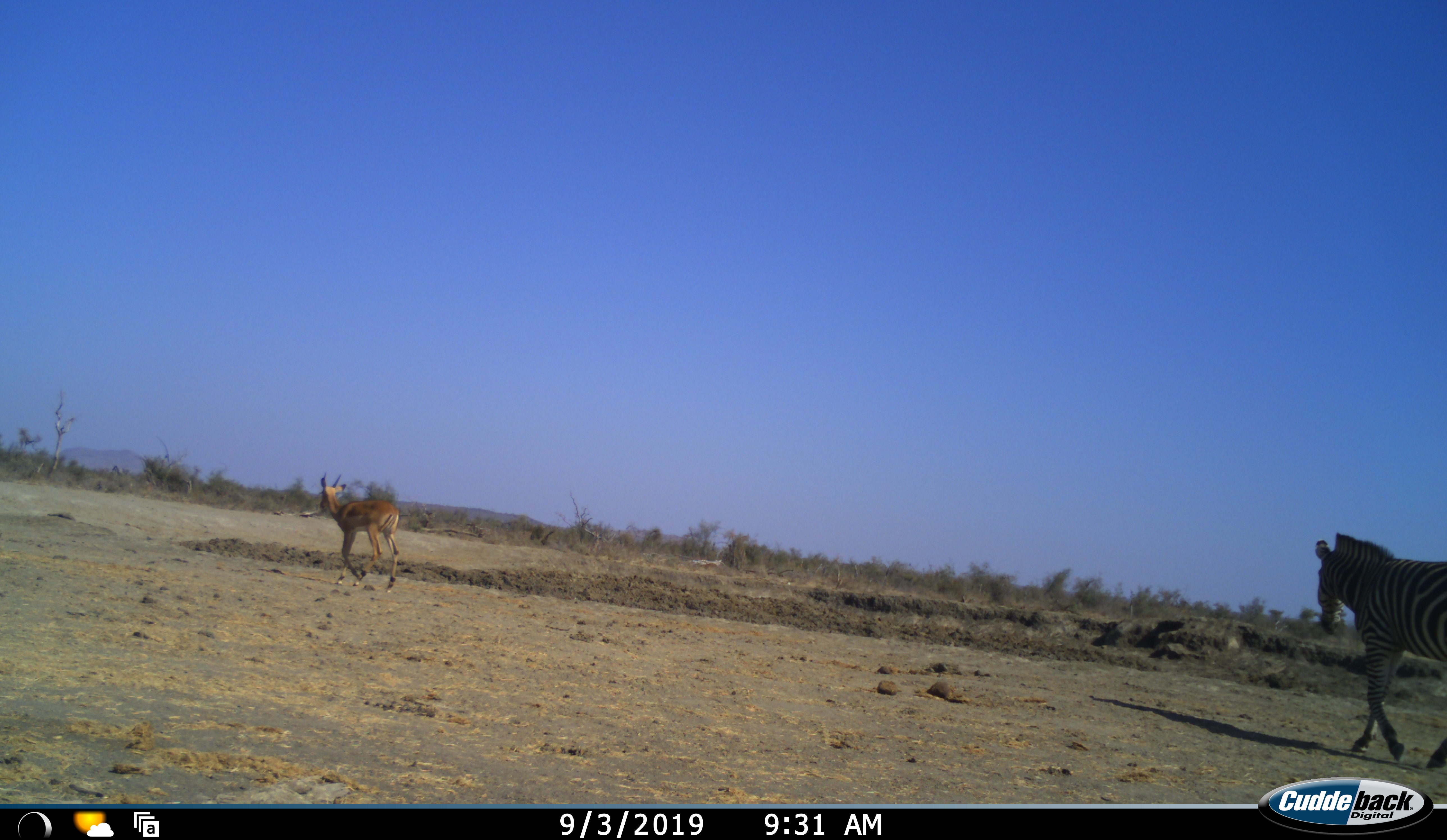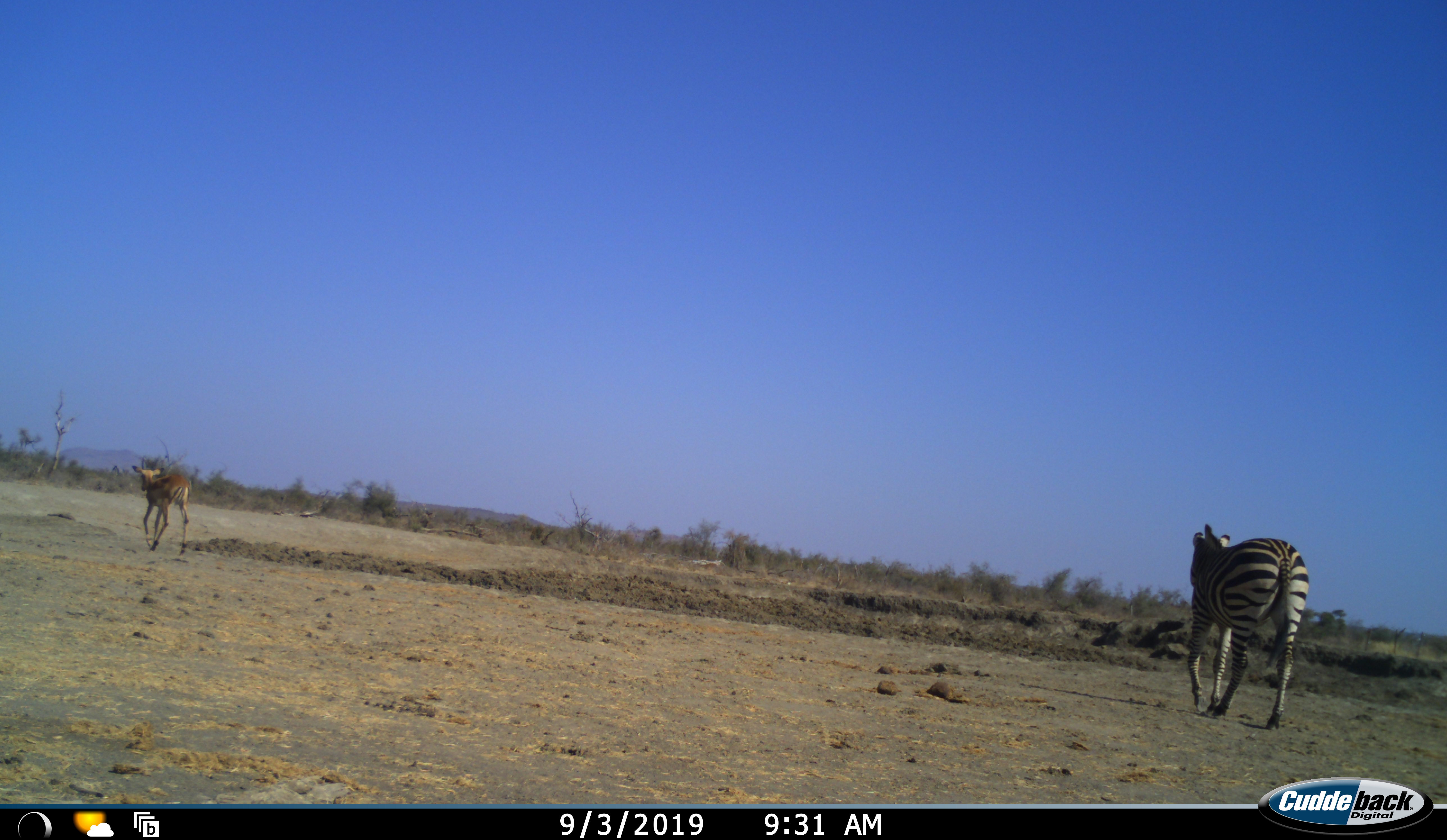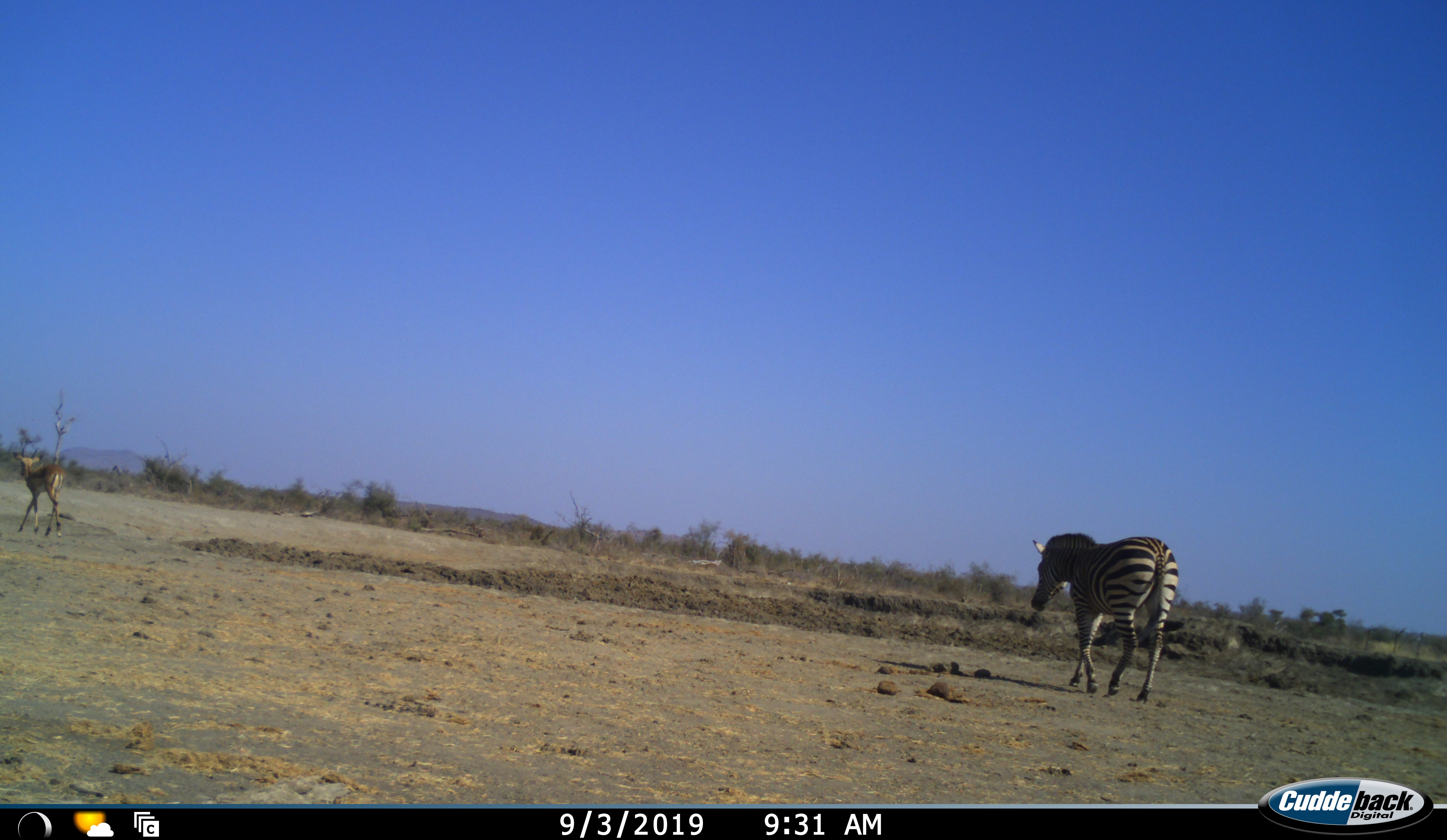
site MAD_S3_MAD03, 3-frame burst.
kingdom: Animalia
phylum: Chordata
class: Mammalia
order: Artiodactyla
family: Bovidae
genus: Aepyceros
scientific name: Aepyceros melampus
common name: impala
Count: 1.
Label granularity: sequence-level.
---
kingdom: Animalia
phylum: Chordata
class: Mammalia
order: Perissodactyla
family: Equidae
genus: Equus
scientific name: Equus quagga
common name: plains zebra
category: zebraplains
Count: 1.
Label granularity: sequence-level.